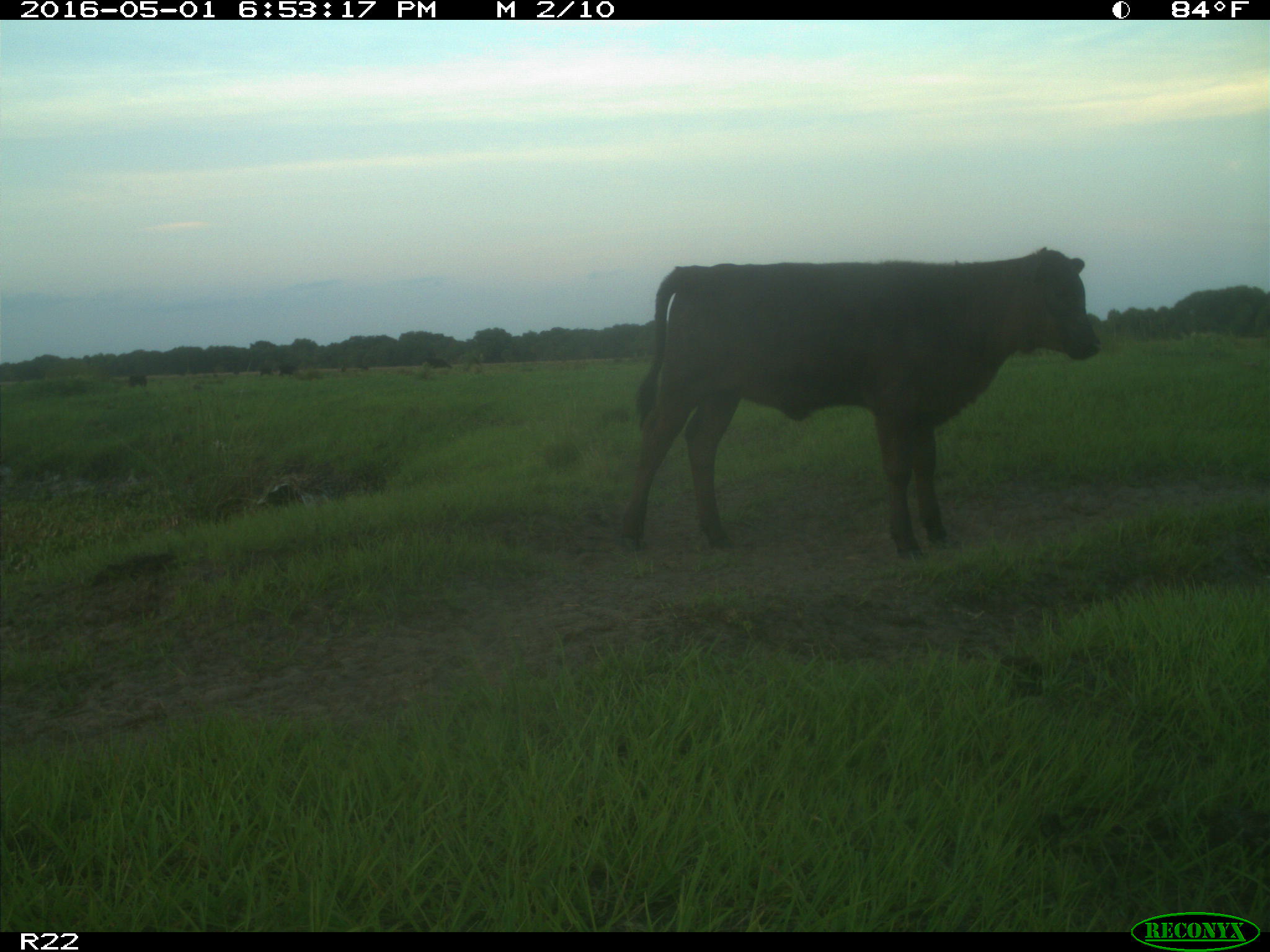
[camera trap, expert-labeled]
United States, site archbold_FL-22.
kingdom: Animalia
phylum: Chordata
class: Mammalia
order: Artiodactyla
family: Bovidae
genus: Bos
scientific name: Bos taurus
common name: domestic cow